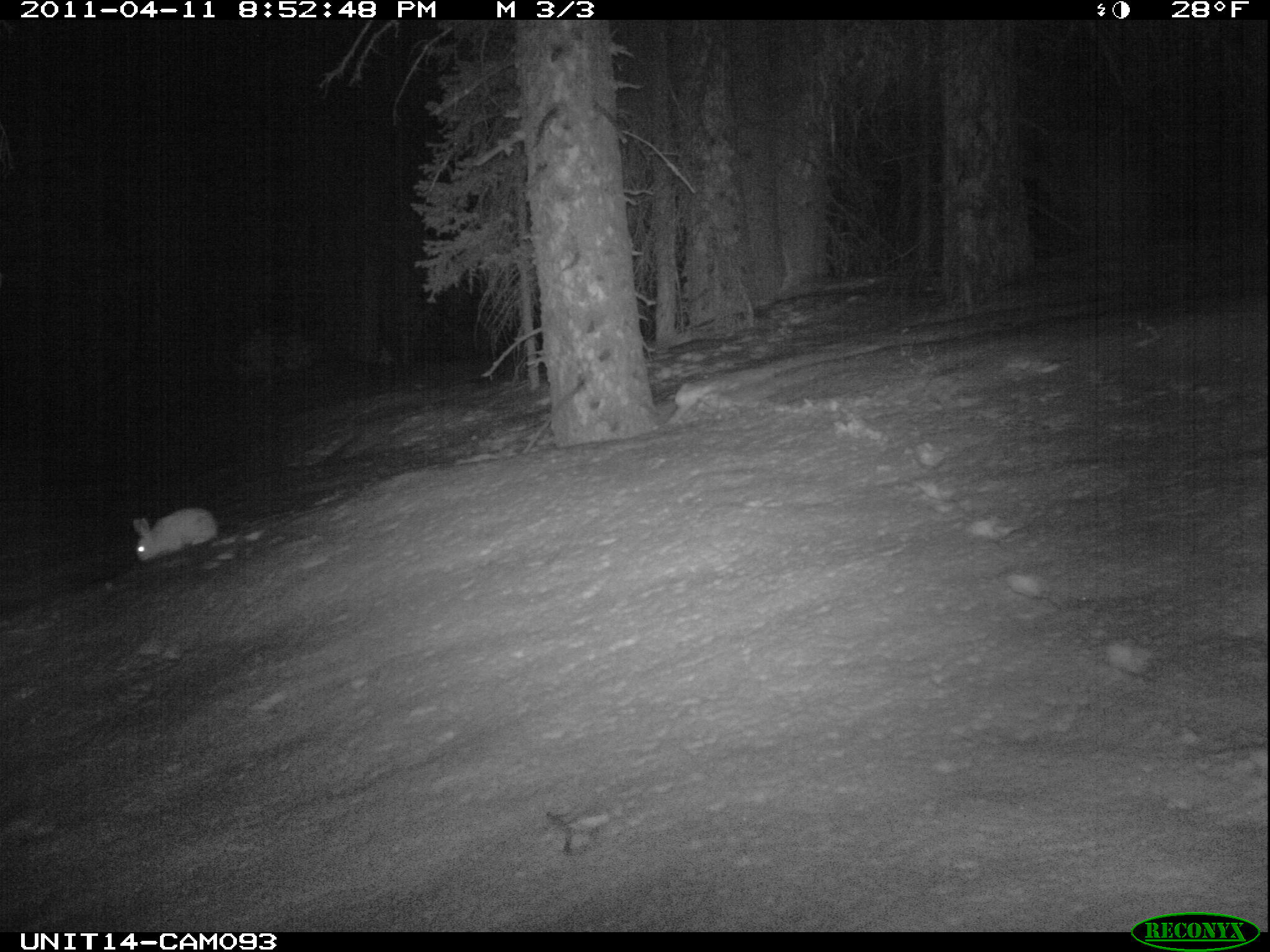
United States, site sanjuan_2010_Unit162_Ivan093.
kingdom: Animalia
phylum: Chordata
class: Mammalia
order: Lagomorpha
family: Leporidae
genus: Lepus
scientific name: Lepus americanus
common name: snowshoe hare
Lepus americanus (snowshoe hare).